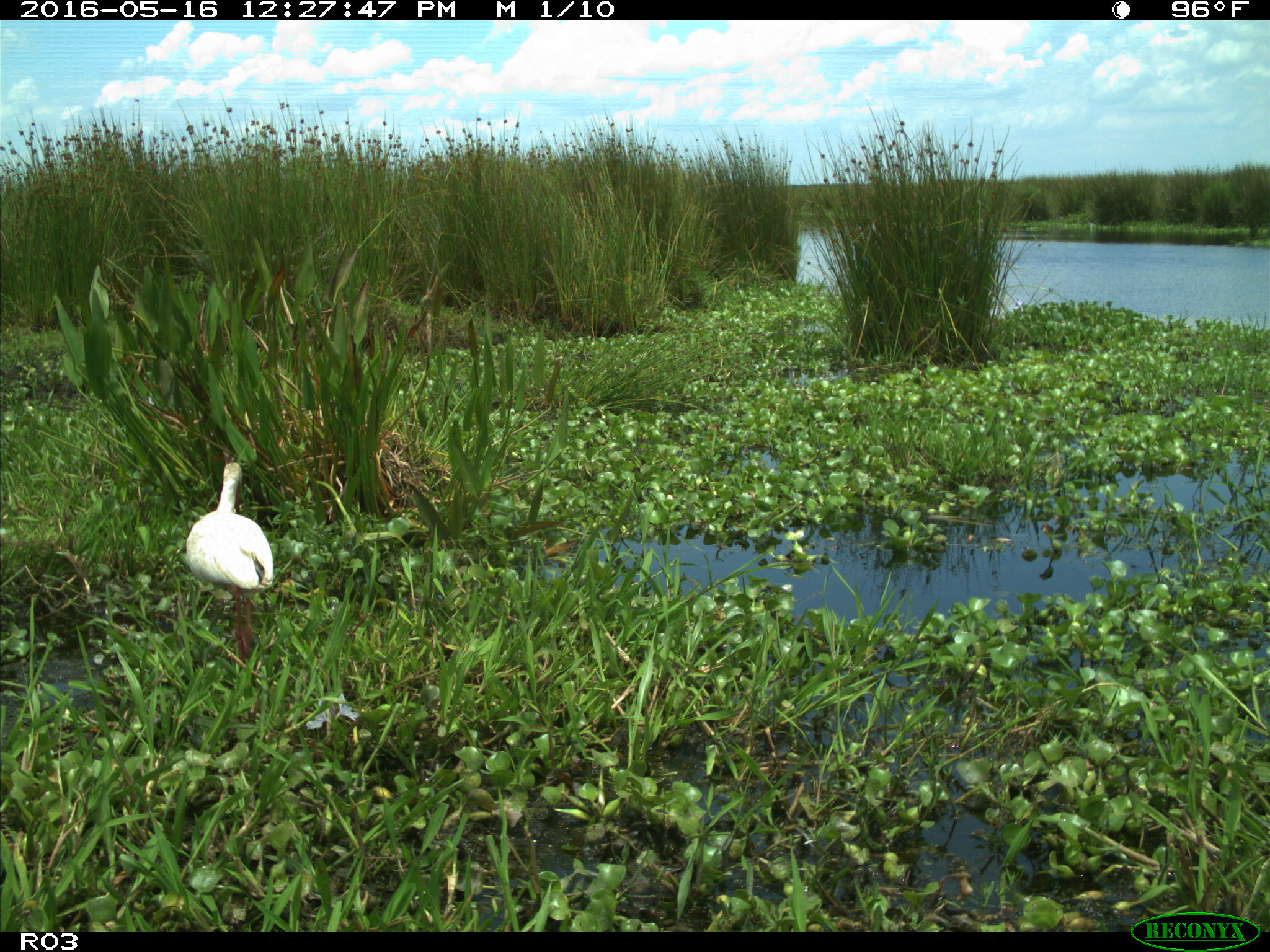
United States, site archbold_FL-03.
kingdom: Animalia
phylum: Chordata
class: Aves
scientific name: Aves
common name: birds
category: unidentified bird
Unidentified bird (birds) (Aves).